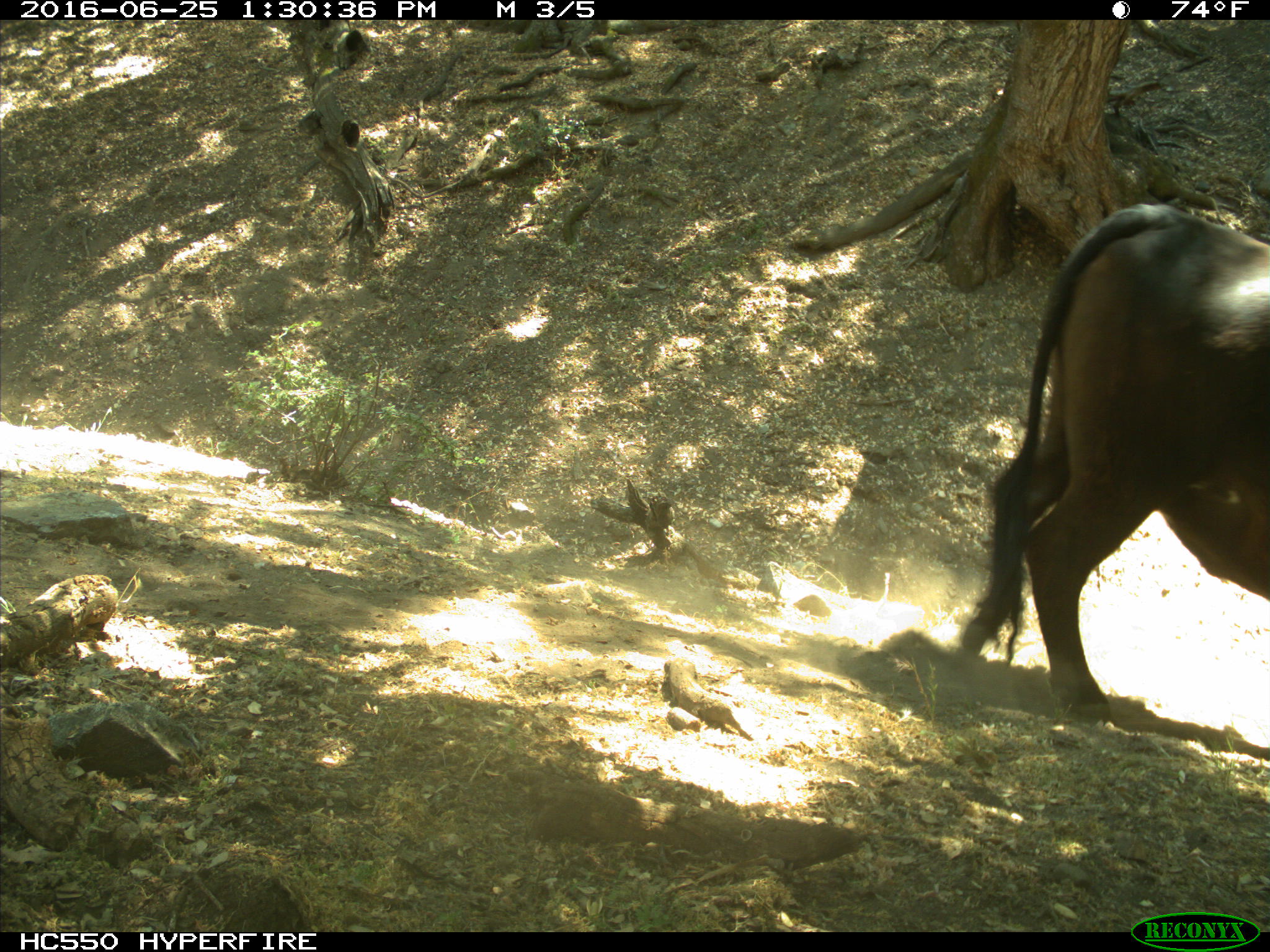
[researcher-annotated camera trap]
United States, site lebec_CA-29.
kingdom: Animalia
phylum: Chordata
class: Mammalia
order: Artiodactyla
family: Bovidae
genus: Bos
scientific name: Bos taurus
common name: domestic cow